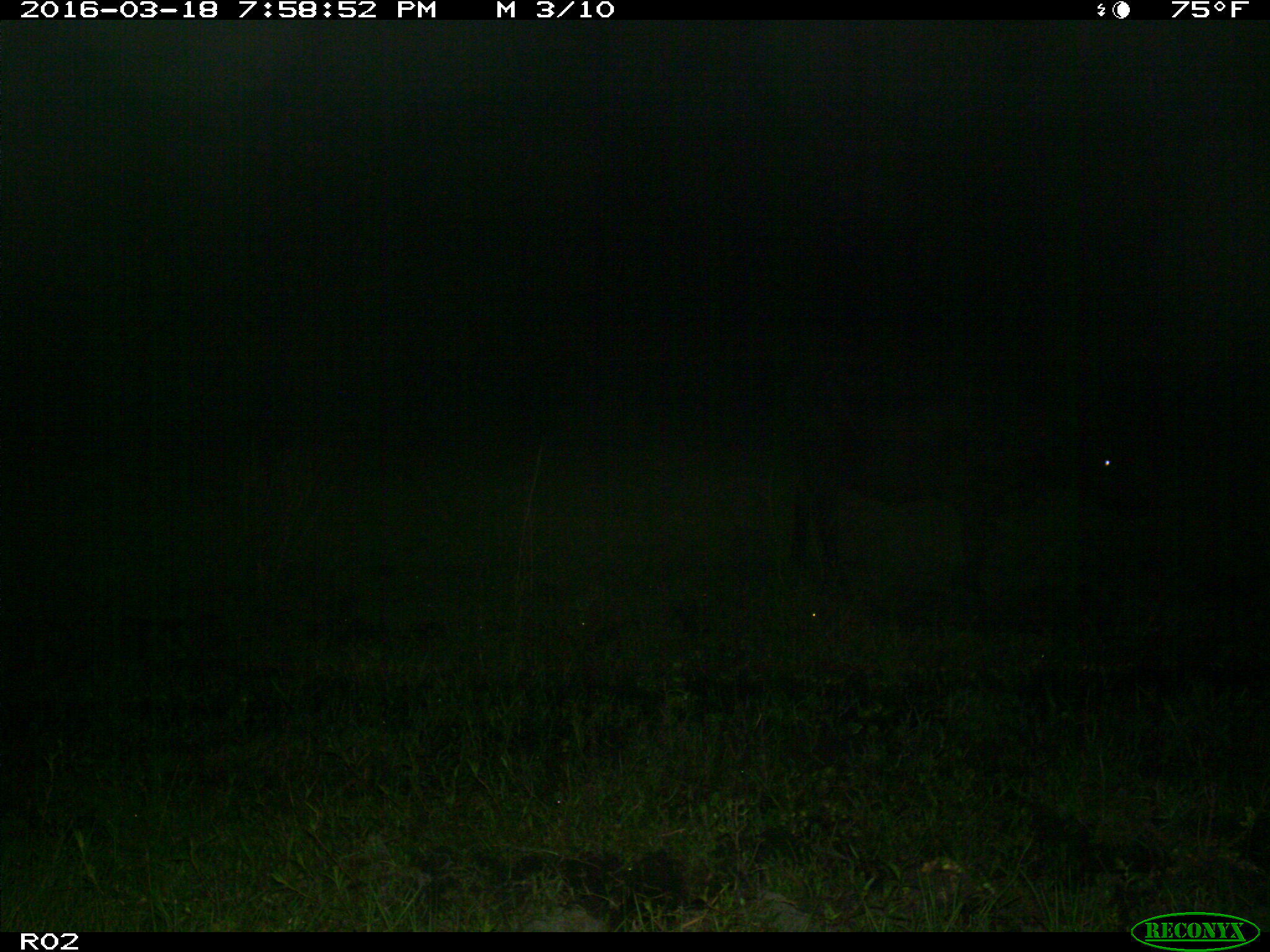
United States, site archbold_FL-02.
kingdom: Animalia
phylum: Chordata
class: Mammalia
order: Artiodactyla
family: Bovidae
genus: Bos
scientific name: Bos taurus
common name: domestic cow